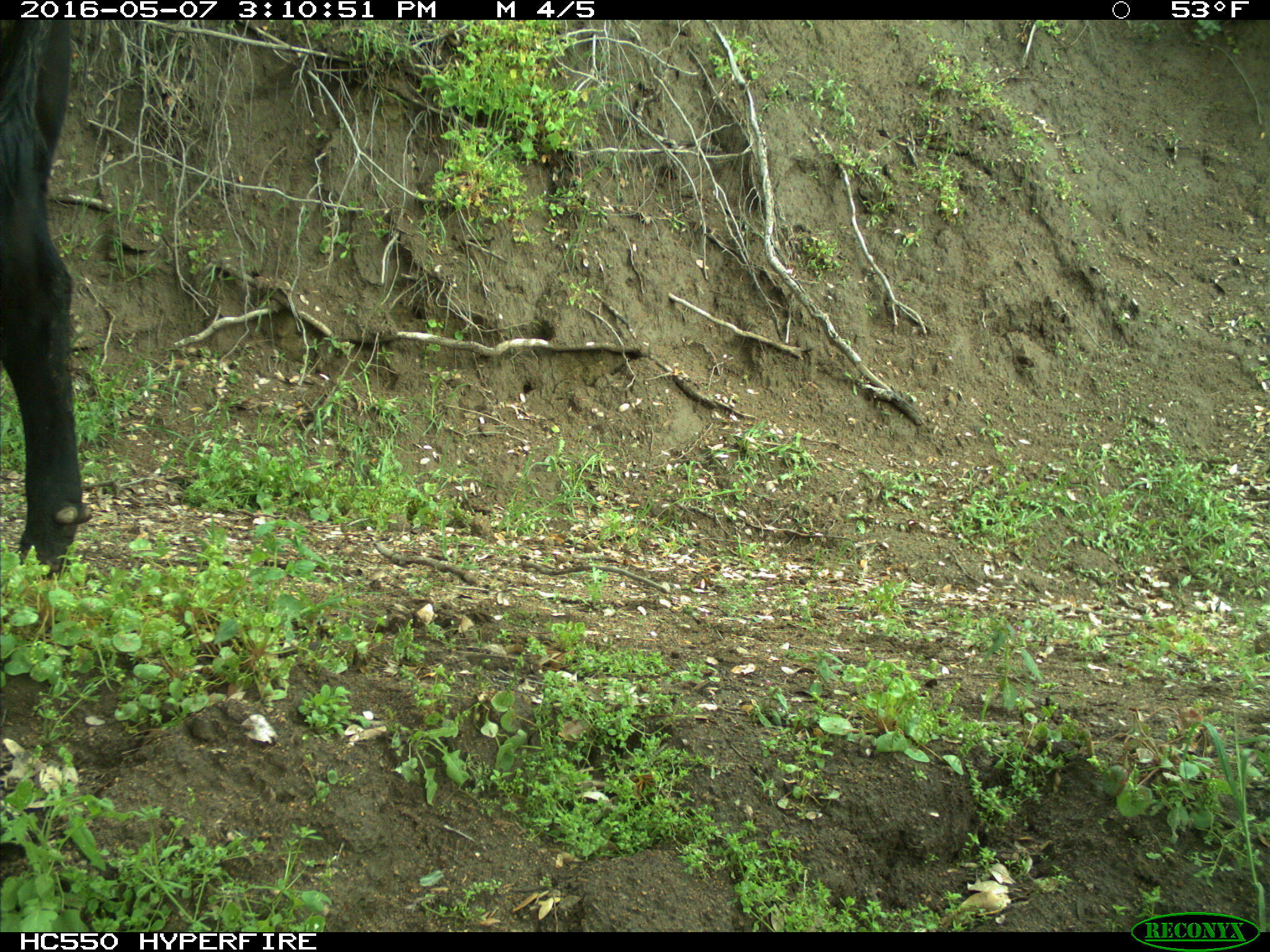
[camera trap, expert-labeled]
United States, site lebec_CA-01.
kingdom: Animalia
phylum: Chordata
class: Mammalia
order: Artiodactyla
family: Bovidae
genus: Bos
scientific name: Bos taurus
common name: domestic cow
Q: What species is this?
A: Bos taurus (domestic cow).